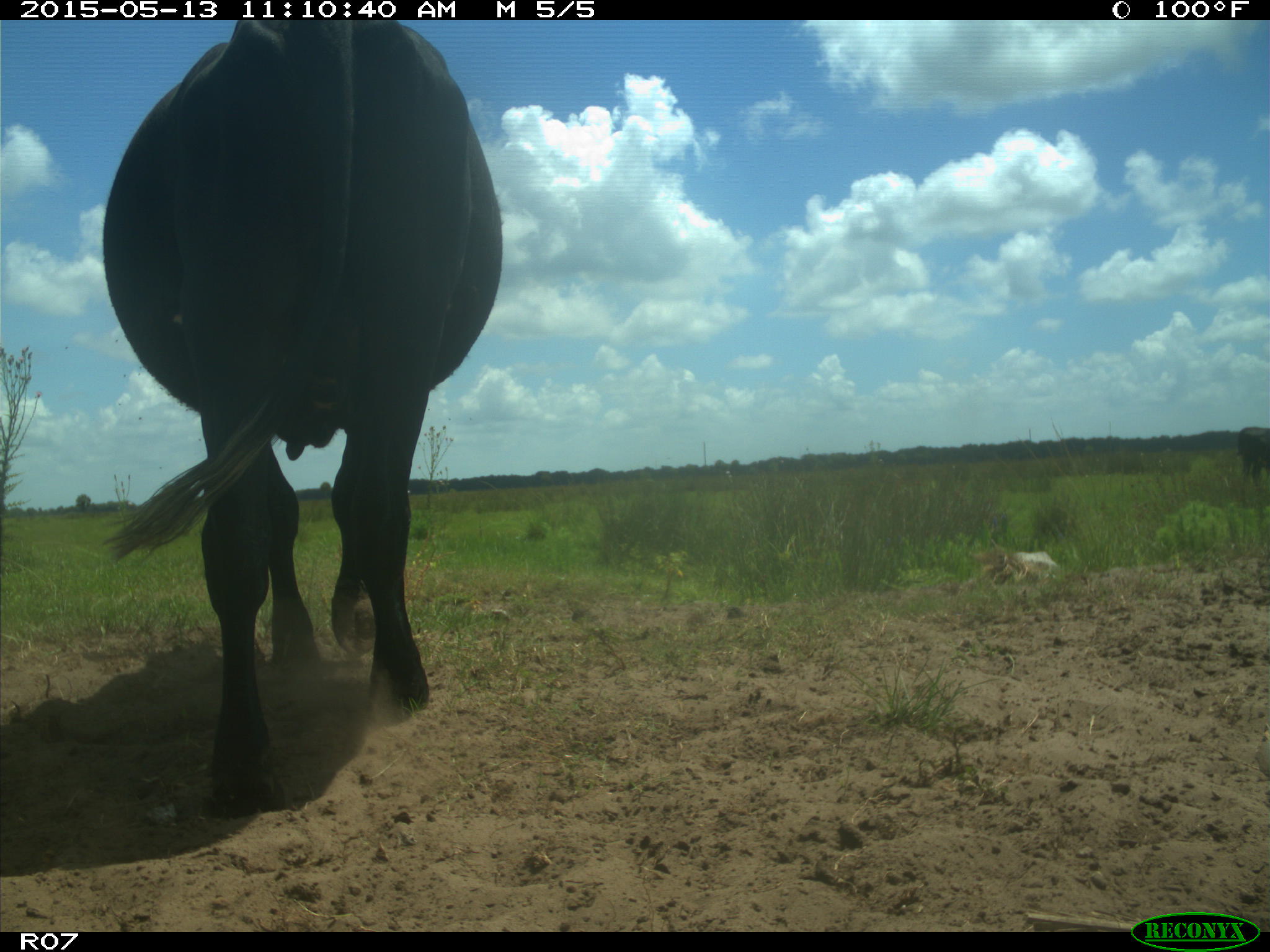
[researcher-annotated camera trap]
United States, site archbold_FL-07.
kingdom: Animalia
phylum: Chordata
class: Mammalia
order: Artiodactyla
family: Bovidae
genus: Bos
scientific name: Bos taurus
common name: domestic cow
Bos taurus (domestic cow).